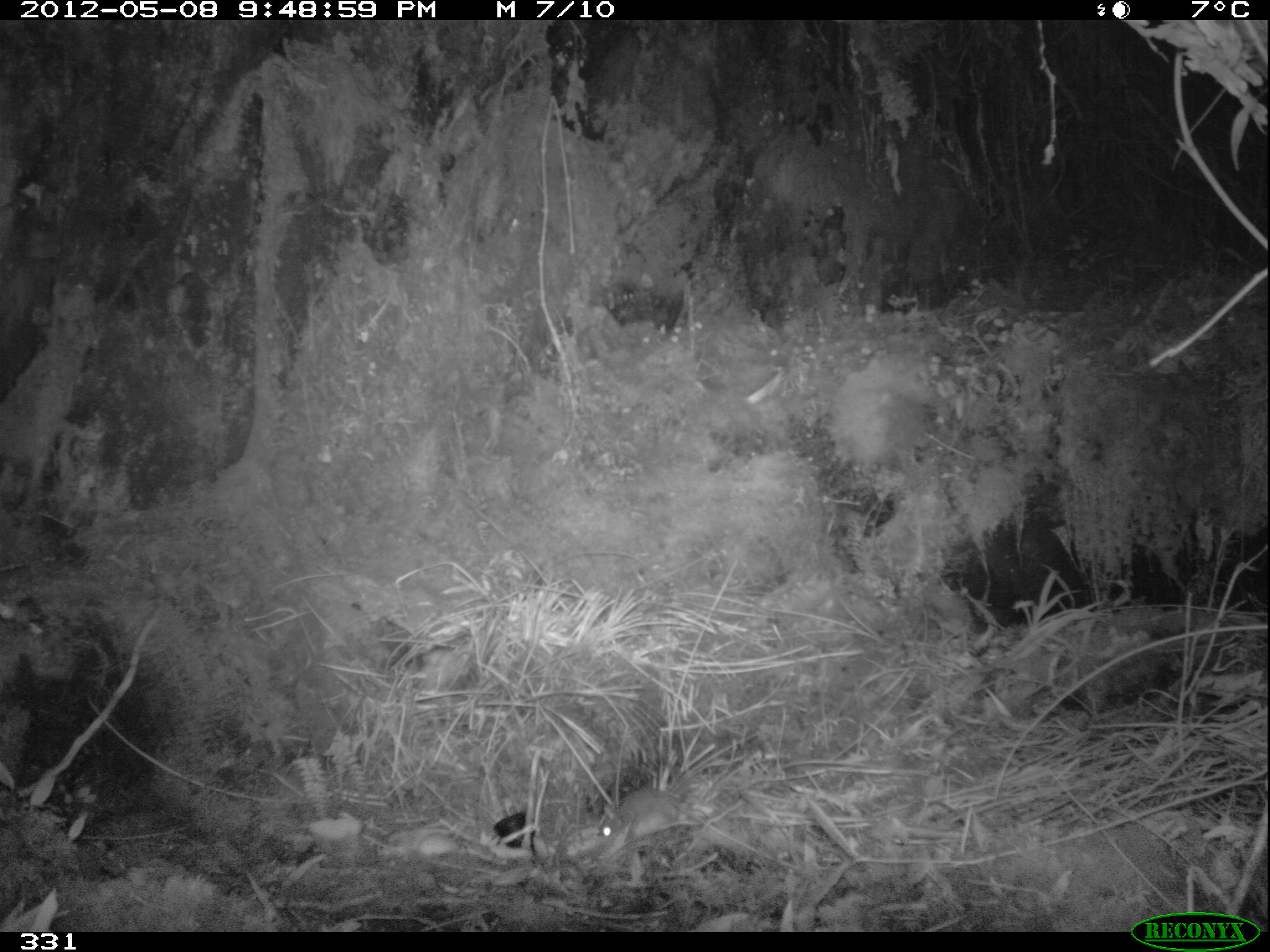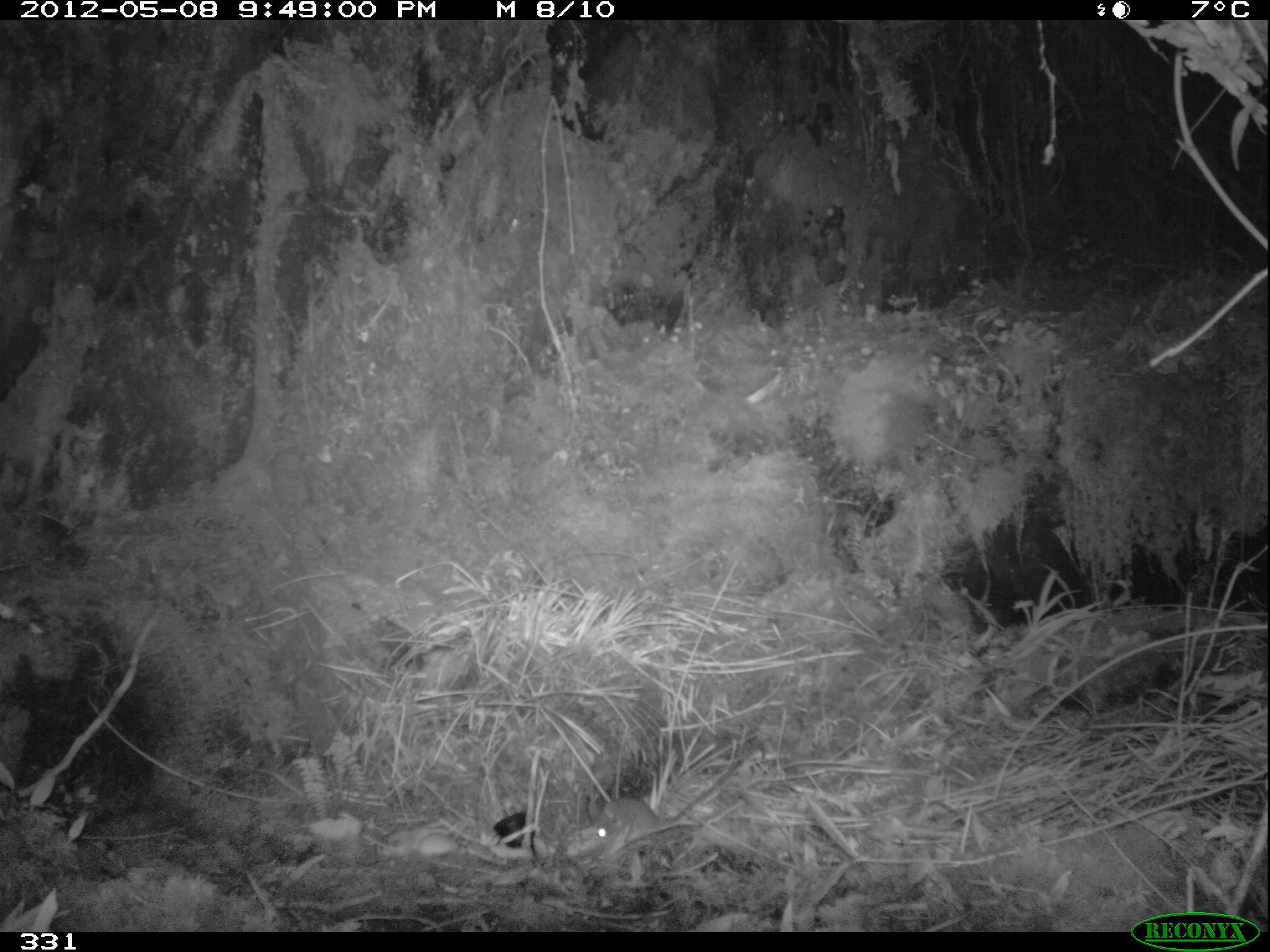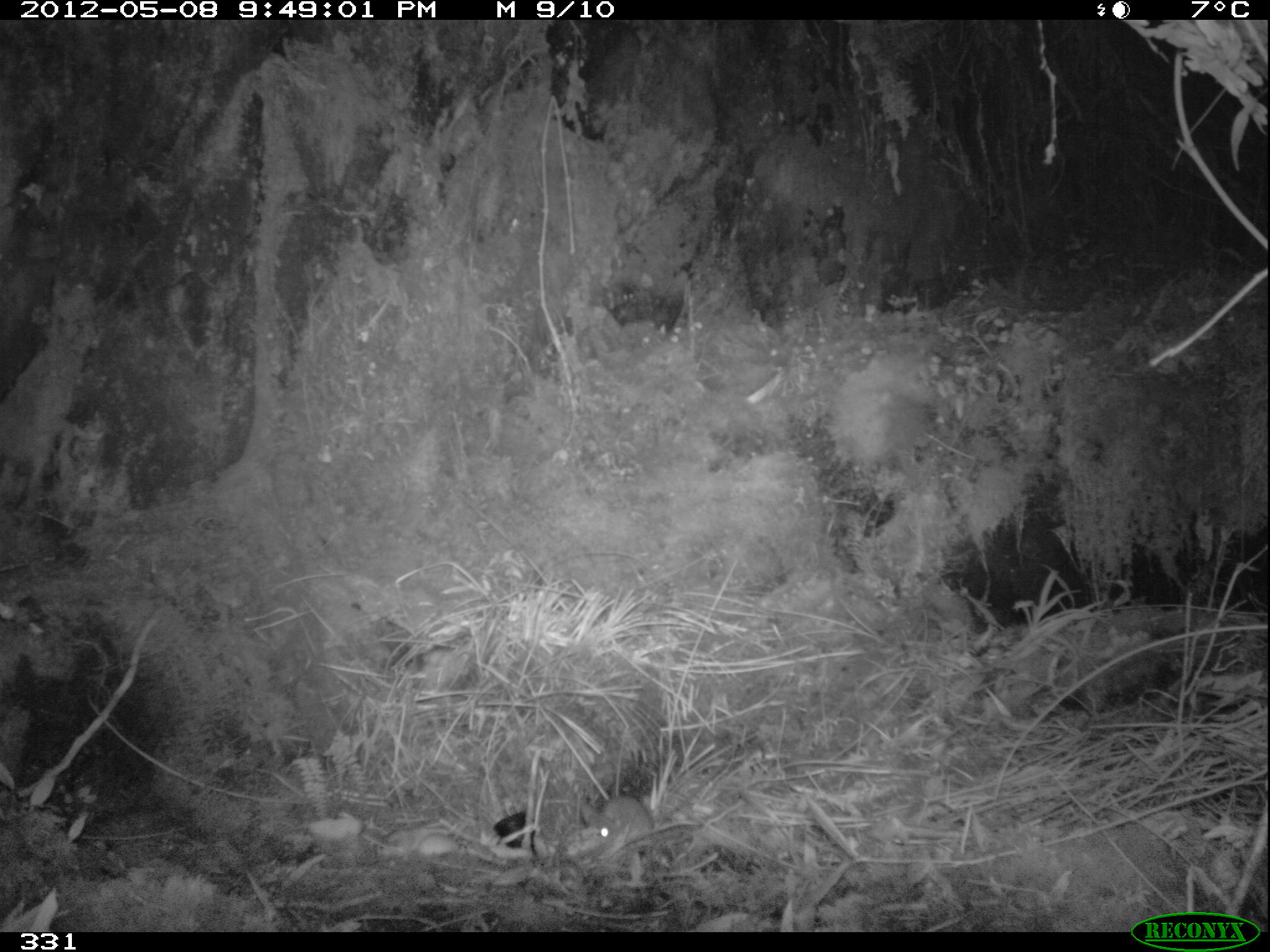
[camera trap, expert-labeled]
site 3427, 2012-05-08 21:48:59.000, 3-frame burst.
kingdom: Animalia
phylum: Chordata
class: Mammalia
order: Rodentia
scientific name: Rodentia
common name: rodents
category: unknown rodent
Unknown rodent (rodents) (Rodentia).